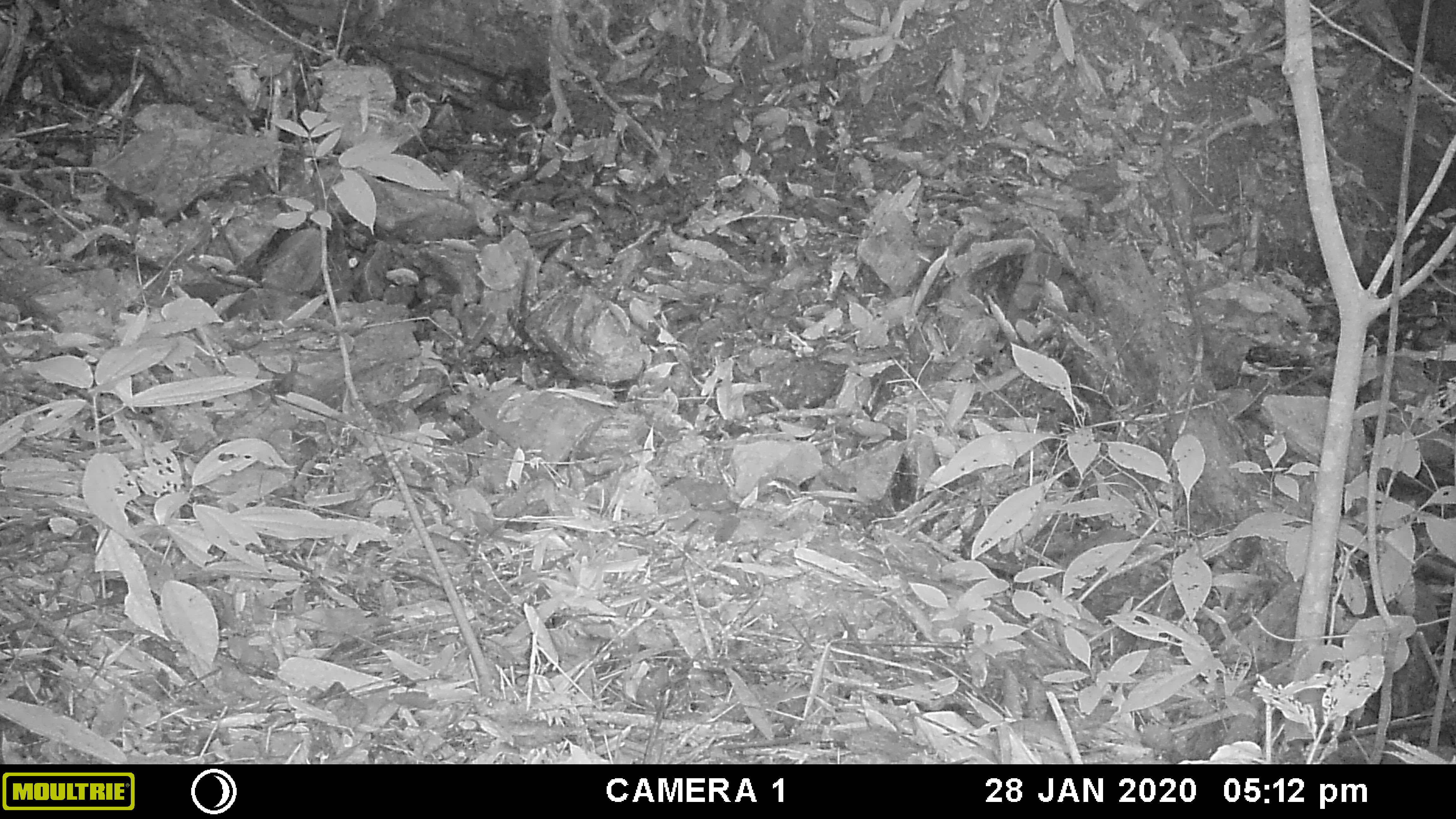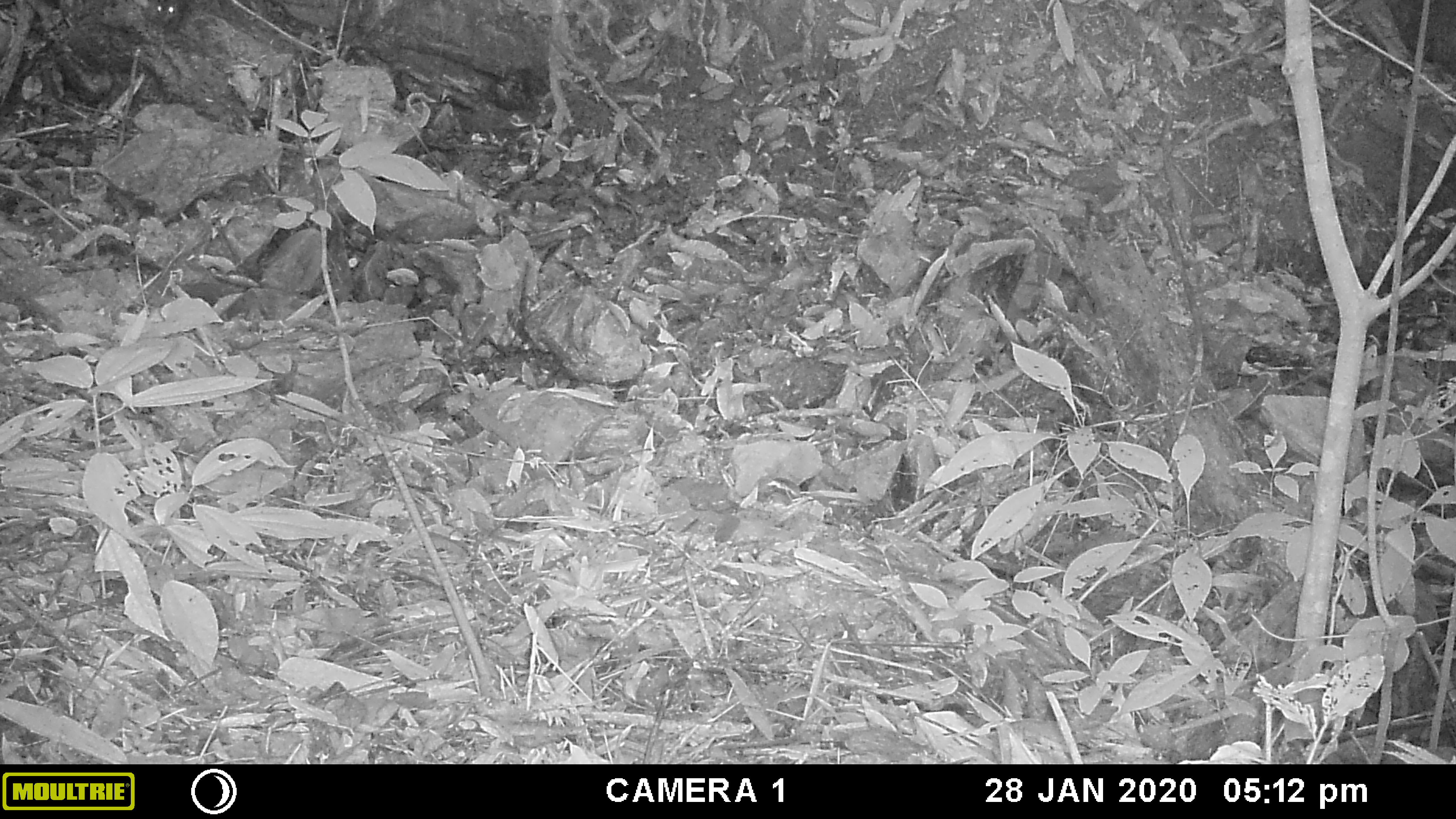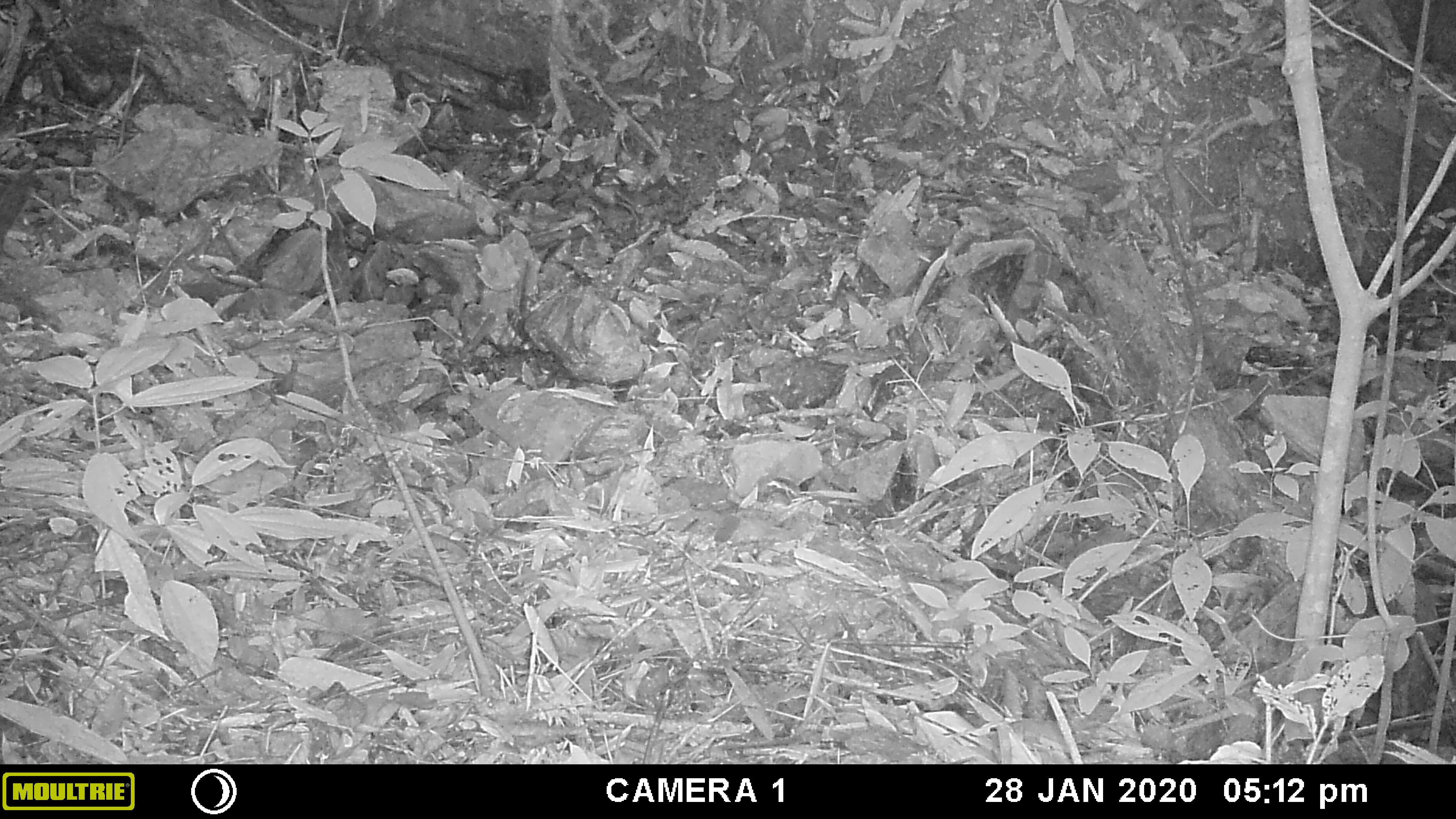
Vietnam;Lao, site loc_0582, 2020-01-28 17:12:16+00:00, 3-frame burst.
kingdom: Animalia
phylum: Chordata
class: Mammalia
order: Rodentia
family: Sciuridae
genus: Dremomys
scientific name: Dremomys rufigenis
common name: red-cheeked squirrel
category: red cheeked squirrel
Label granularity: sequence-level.